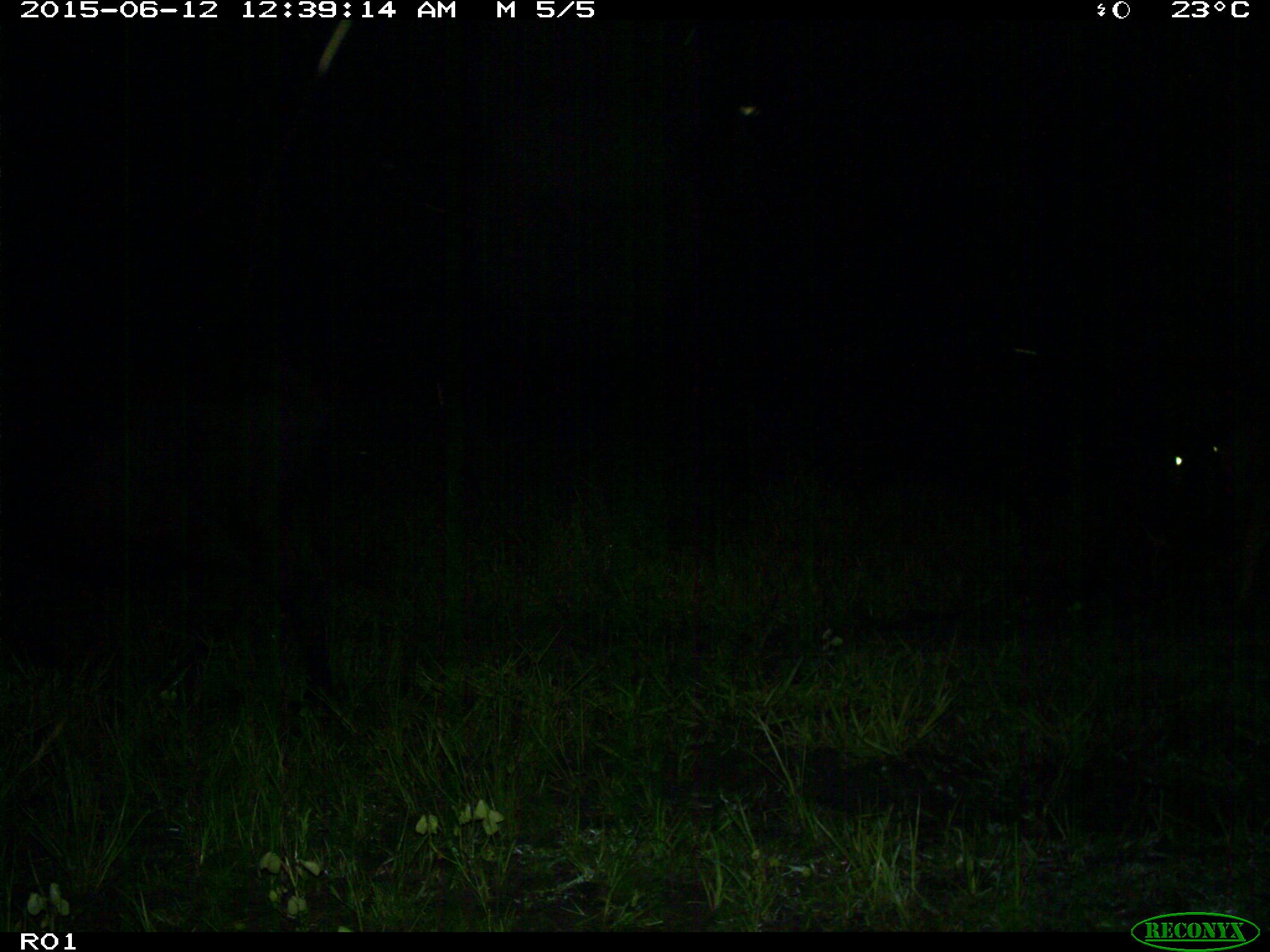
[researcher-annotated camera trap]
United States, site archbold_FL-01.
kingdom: Animalia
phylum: Chordata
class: Mammalia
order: Artiodactyla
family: Bovidae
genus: Bos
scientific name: Bos taurus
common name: domestic cow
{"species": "Bos taurus (domestic cow)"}